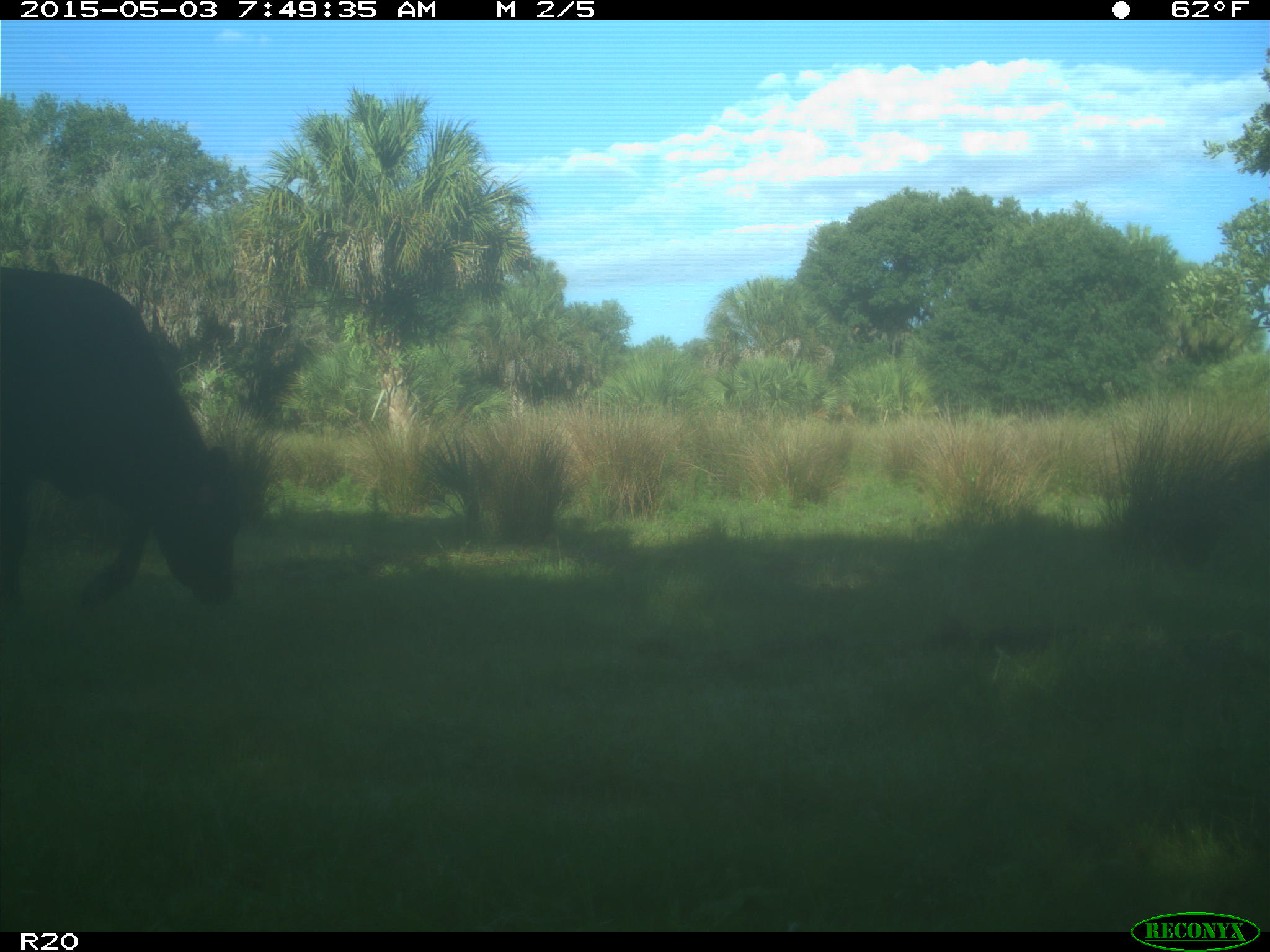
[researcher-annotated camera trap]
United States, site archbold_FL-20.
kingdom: Animalia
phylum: Chordata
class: Mammalia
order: Artiodactyla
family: Bovidae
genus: Bos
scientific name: Bos taurus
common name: domestic cow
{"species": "Bos taurus (domestic cow)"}